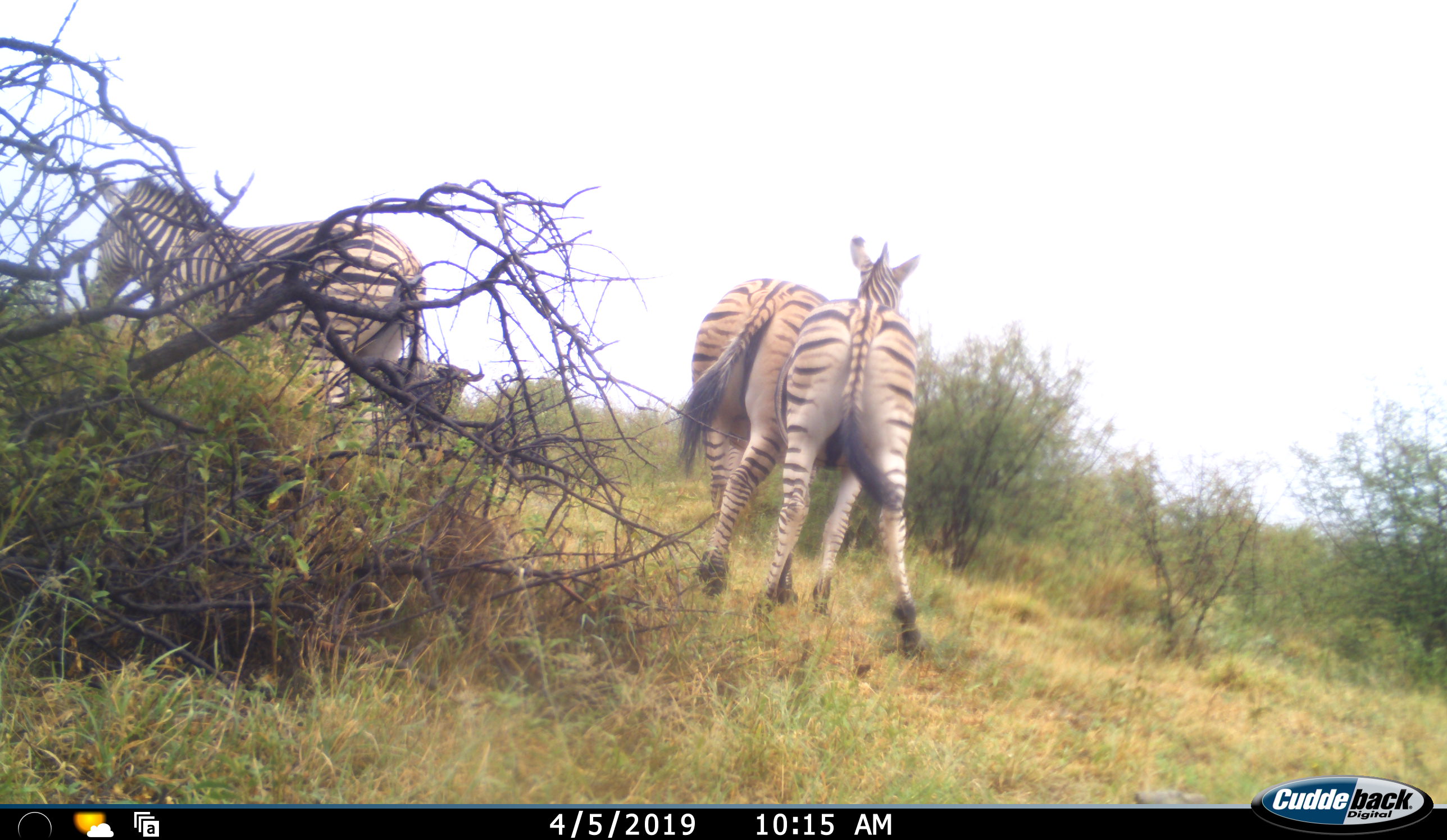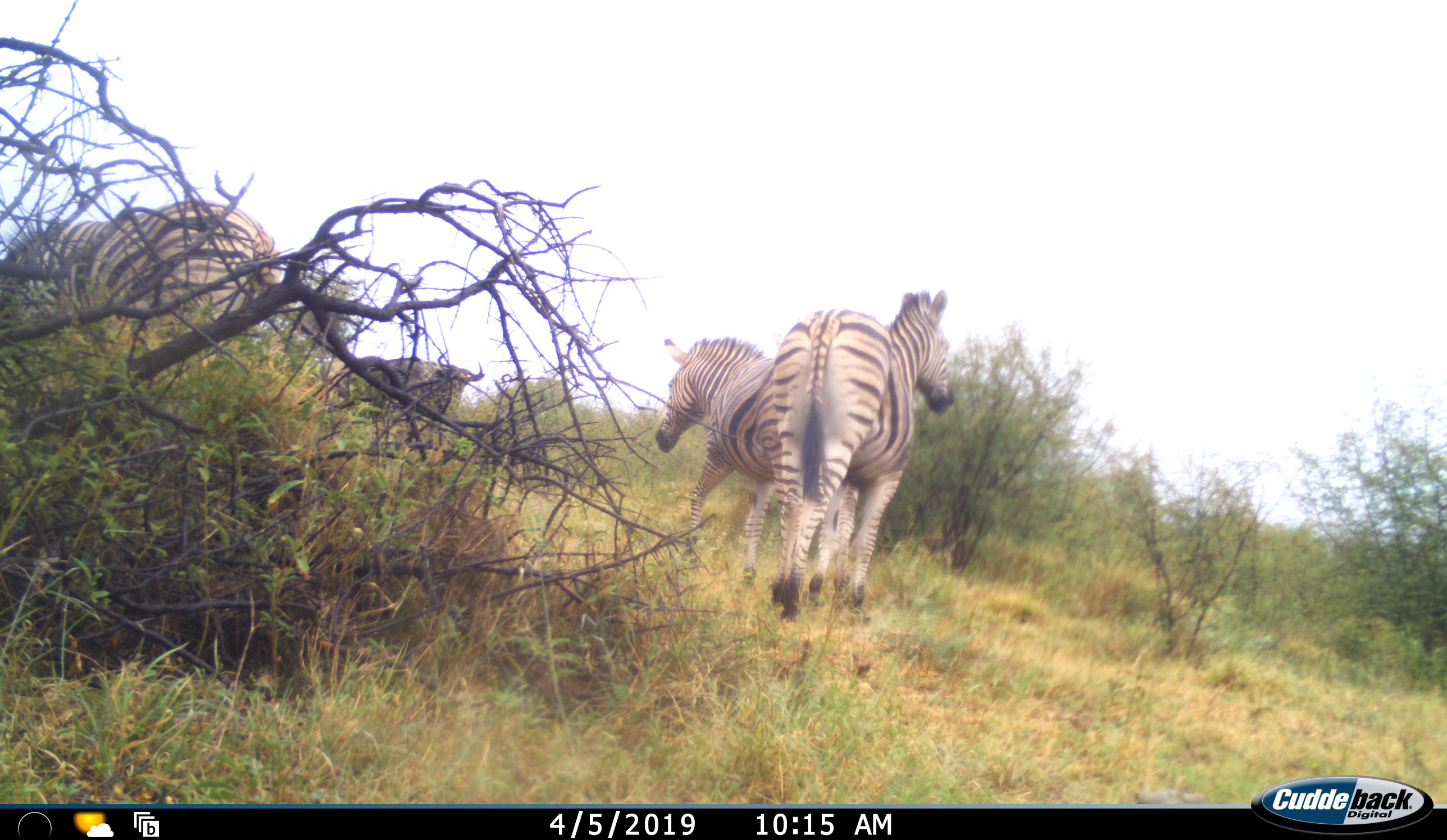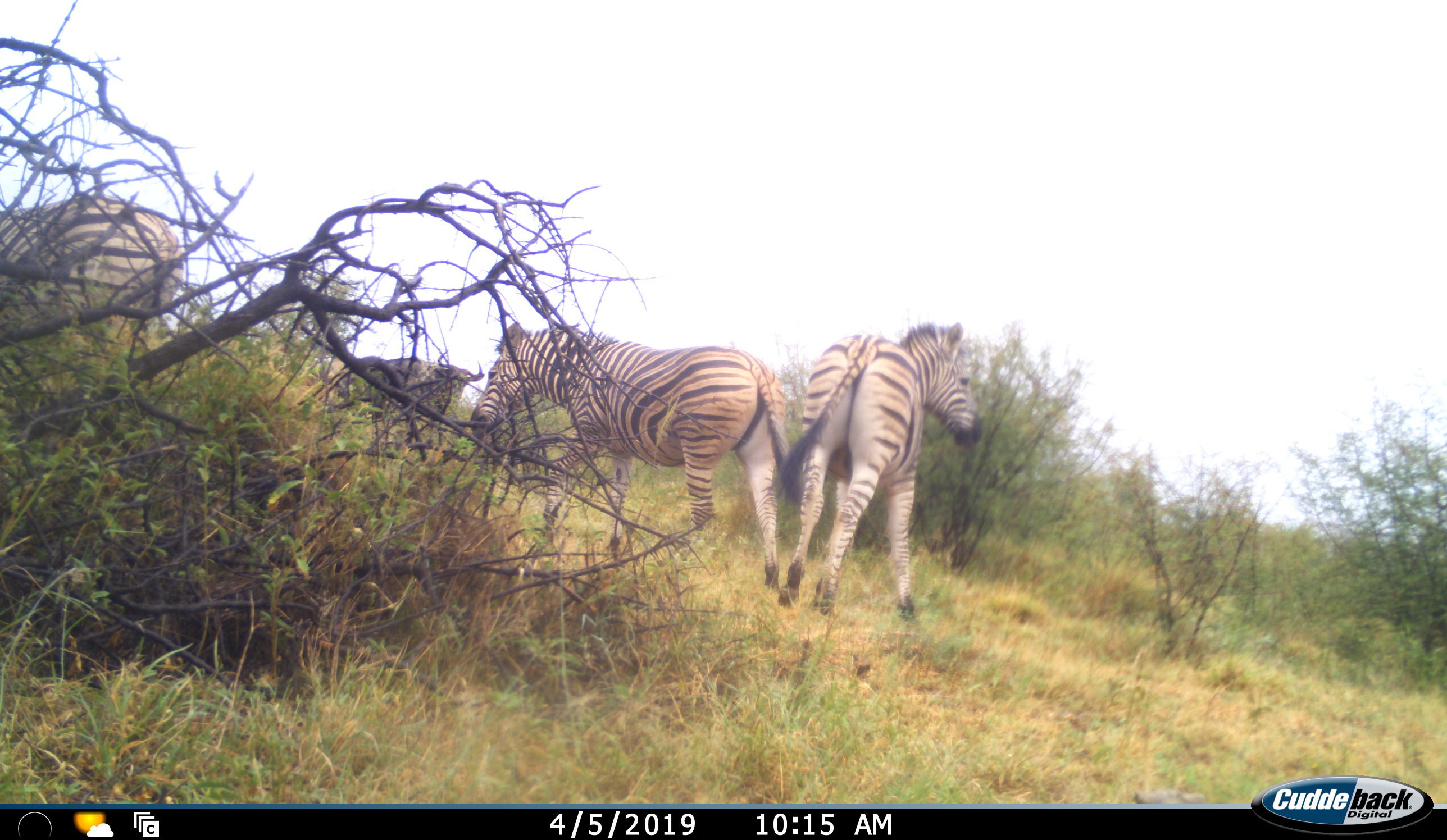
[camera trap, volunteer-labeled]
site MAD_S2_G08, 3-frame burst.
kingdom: Animalia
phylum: Chordata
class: Mammalia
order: Perissodactyla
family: Equidae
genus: Equus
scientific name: Equus quagga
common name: plains zebra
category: zebraplains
Zebraplains (plains zebra) (Equus quagga), count 3. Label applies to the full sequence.